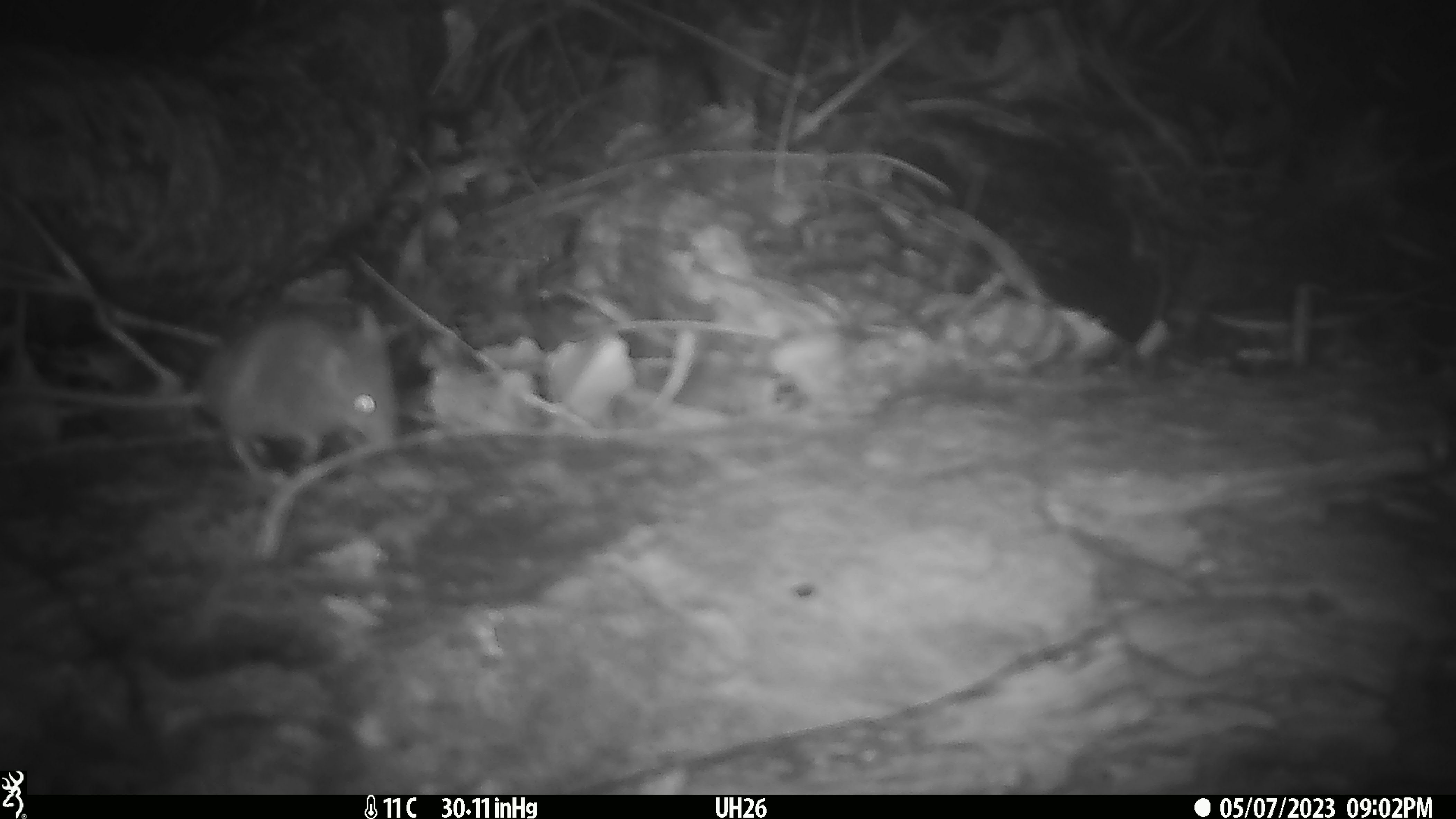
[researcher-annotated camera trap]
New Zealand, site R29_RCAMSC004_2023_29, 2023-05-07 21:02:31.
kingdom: Animalia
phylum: Chordata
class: Mammalia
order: Rodentia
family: Muridae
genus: Mus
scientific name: Mus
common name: mouse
Mouse (Mus).